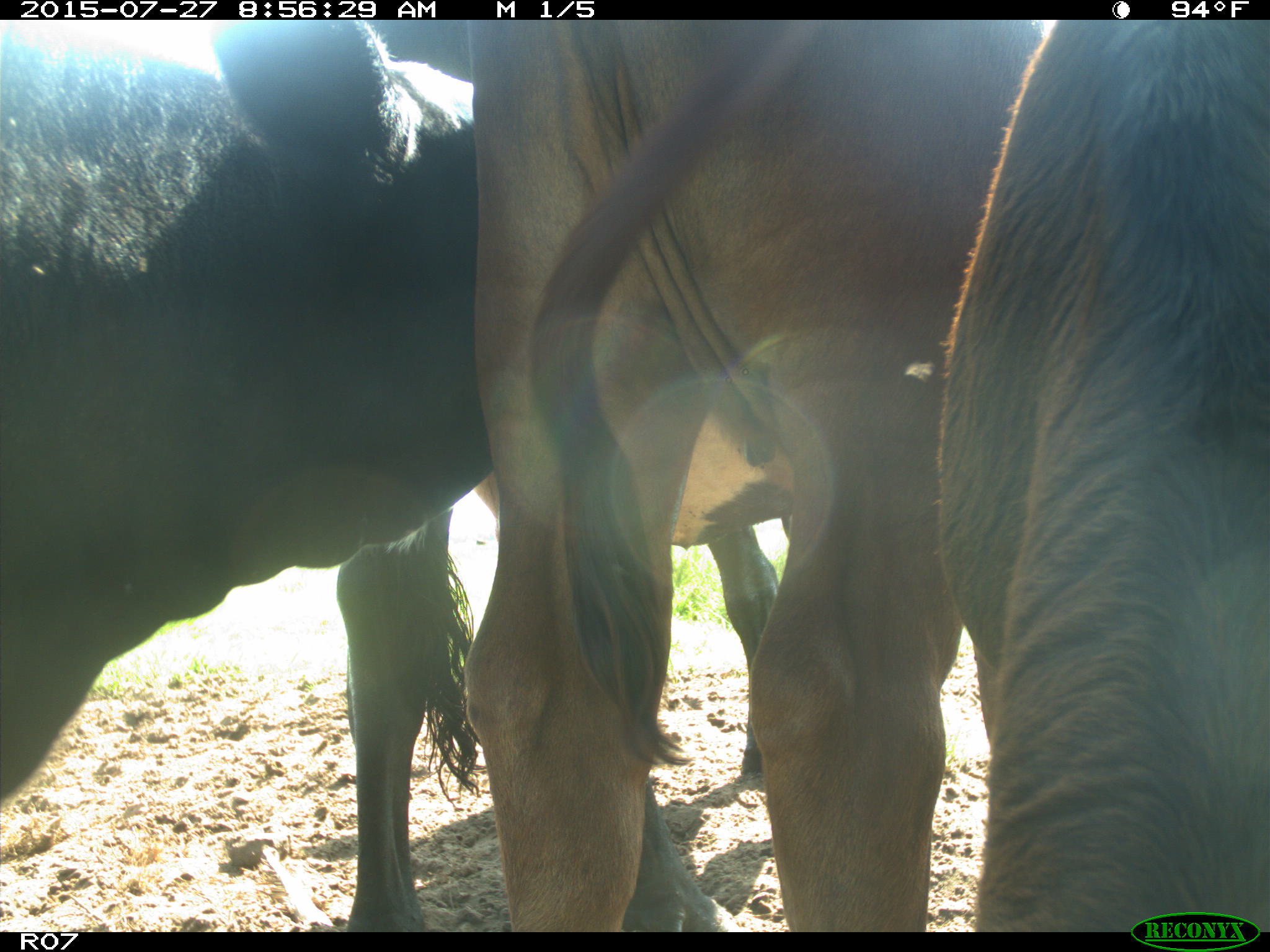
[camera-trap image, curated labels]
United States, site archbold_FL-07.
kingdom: Animalia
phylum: Chordata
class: Mammalia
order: Artiodactyla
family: Bovidae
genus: Bos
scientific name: Bos taurus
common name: domestic cow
Bos taurus (domestic cow).